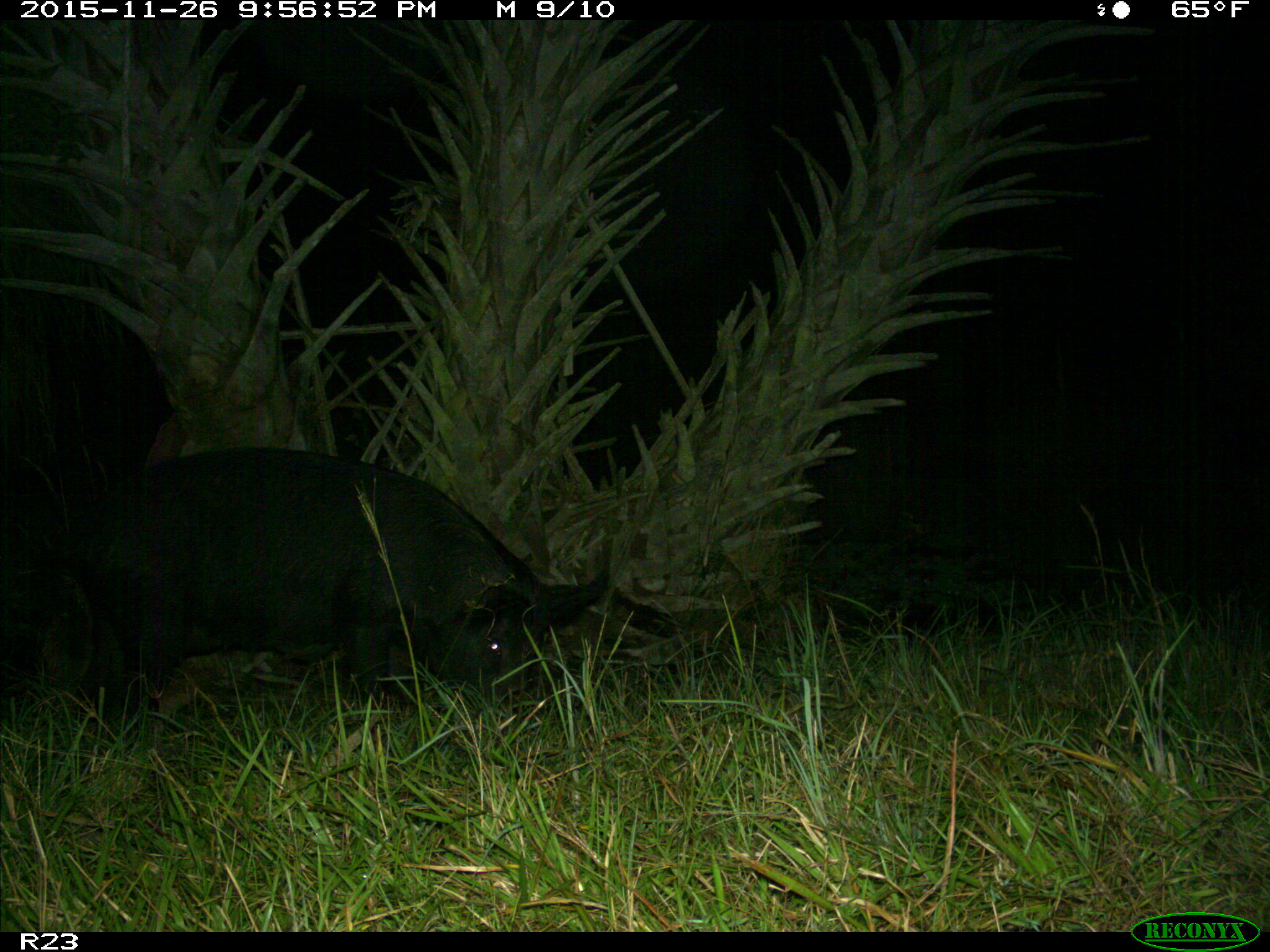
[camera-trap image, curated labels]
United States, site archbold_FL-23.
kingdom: Animalia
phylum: Chordata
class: Mammalia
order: Artiodactyla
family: Suidae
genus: Sus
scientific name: Sus scrofa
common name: wild boar